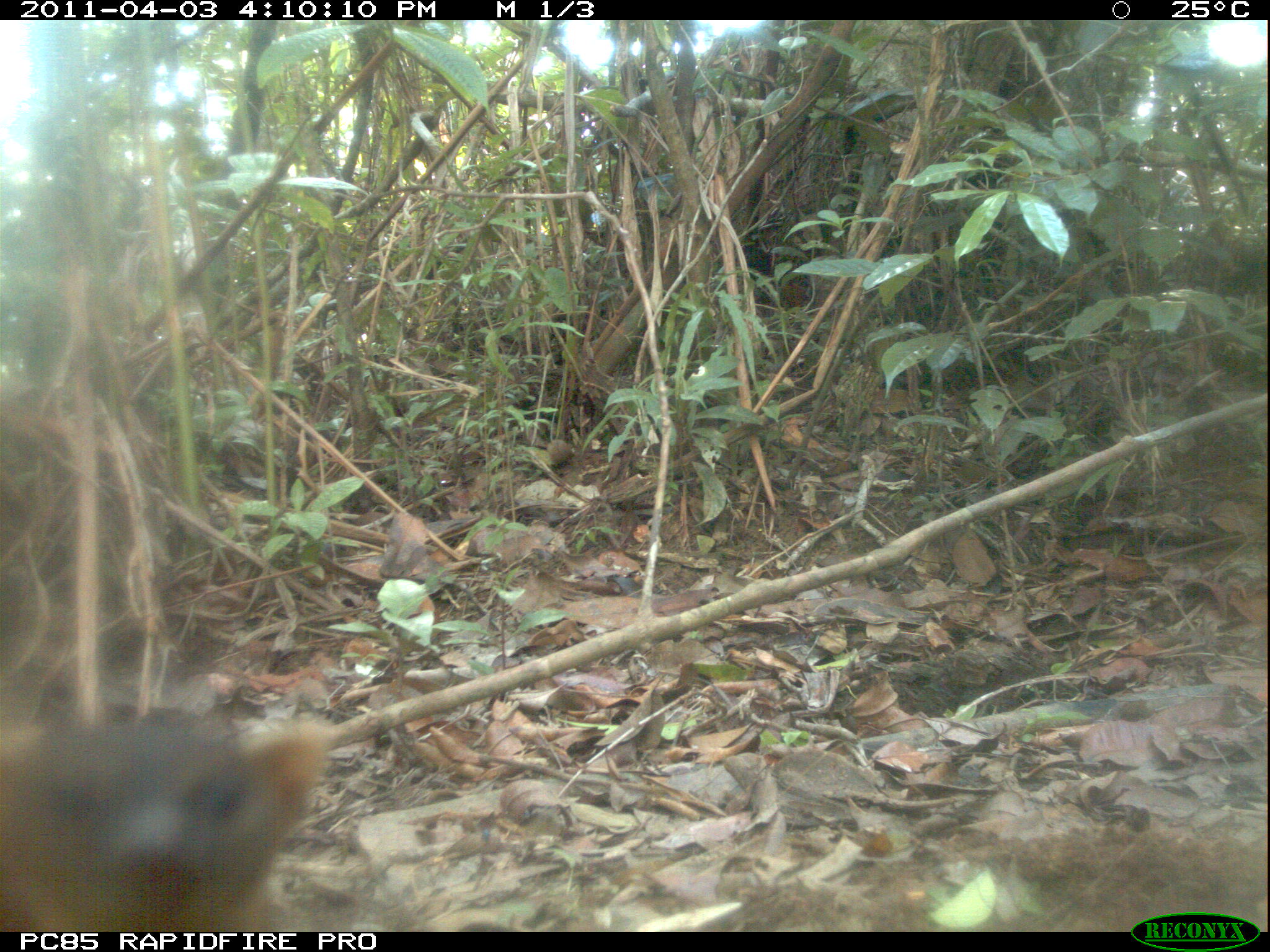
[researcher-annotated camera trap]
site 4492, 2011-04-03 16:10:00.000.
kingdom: Animalia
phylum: Chordata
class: Mammalia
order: Carnivora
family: Eupleridae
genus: Galidia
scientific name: Galidia elegans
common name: ring-tailed vontsira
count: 1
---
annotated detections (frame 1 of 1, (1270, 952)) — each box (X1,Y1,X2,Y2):
galidia elegans: (0,708,334,929)